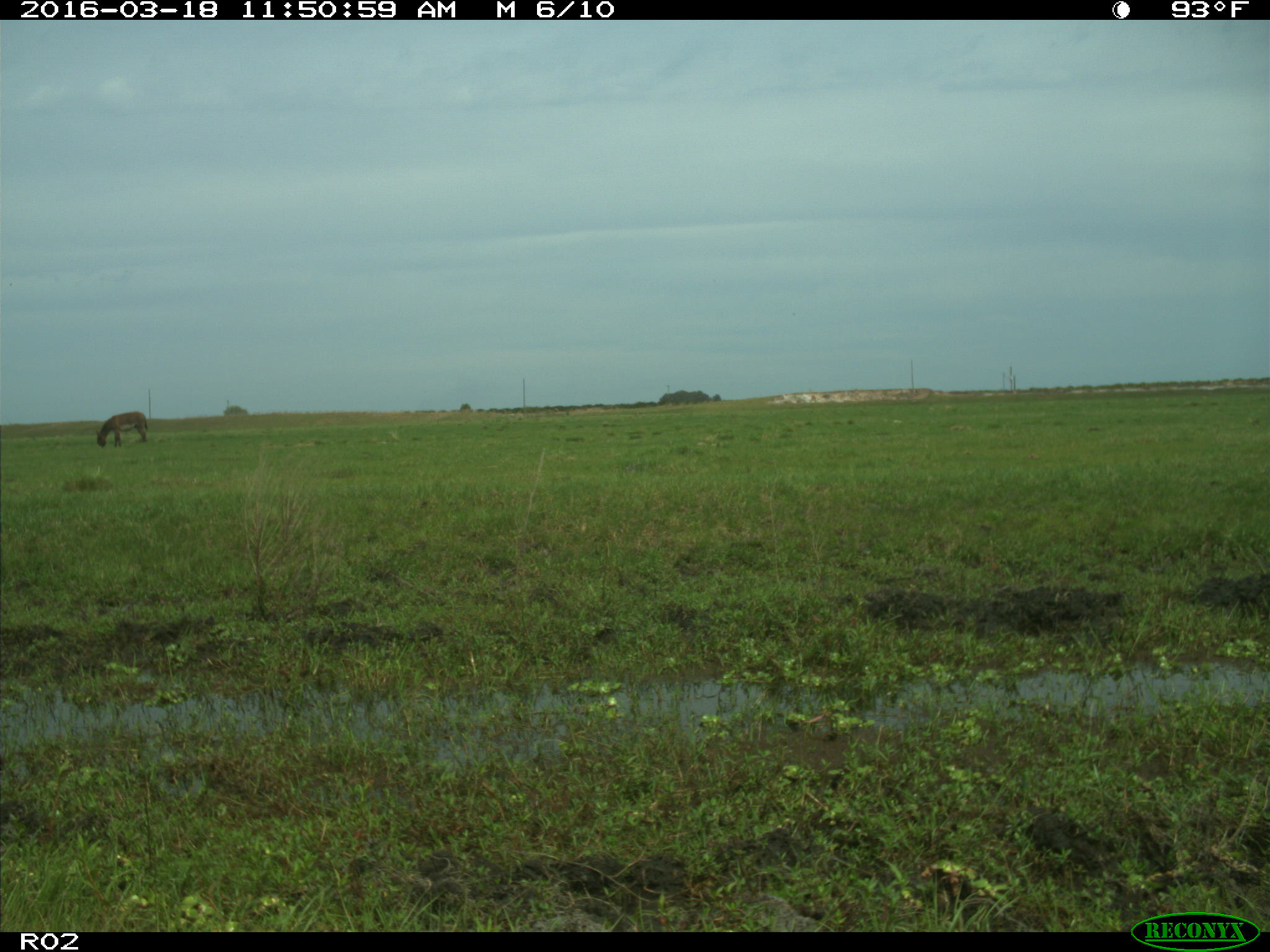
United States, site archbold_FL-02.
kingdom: Animalia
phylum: Chordata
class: Mammalia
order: Artiodactyla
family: Bovidae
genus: Bos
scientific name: Bos taurus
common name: domestic cow